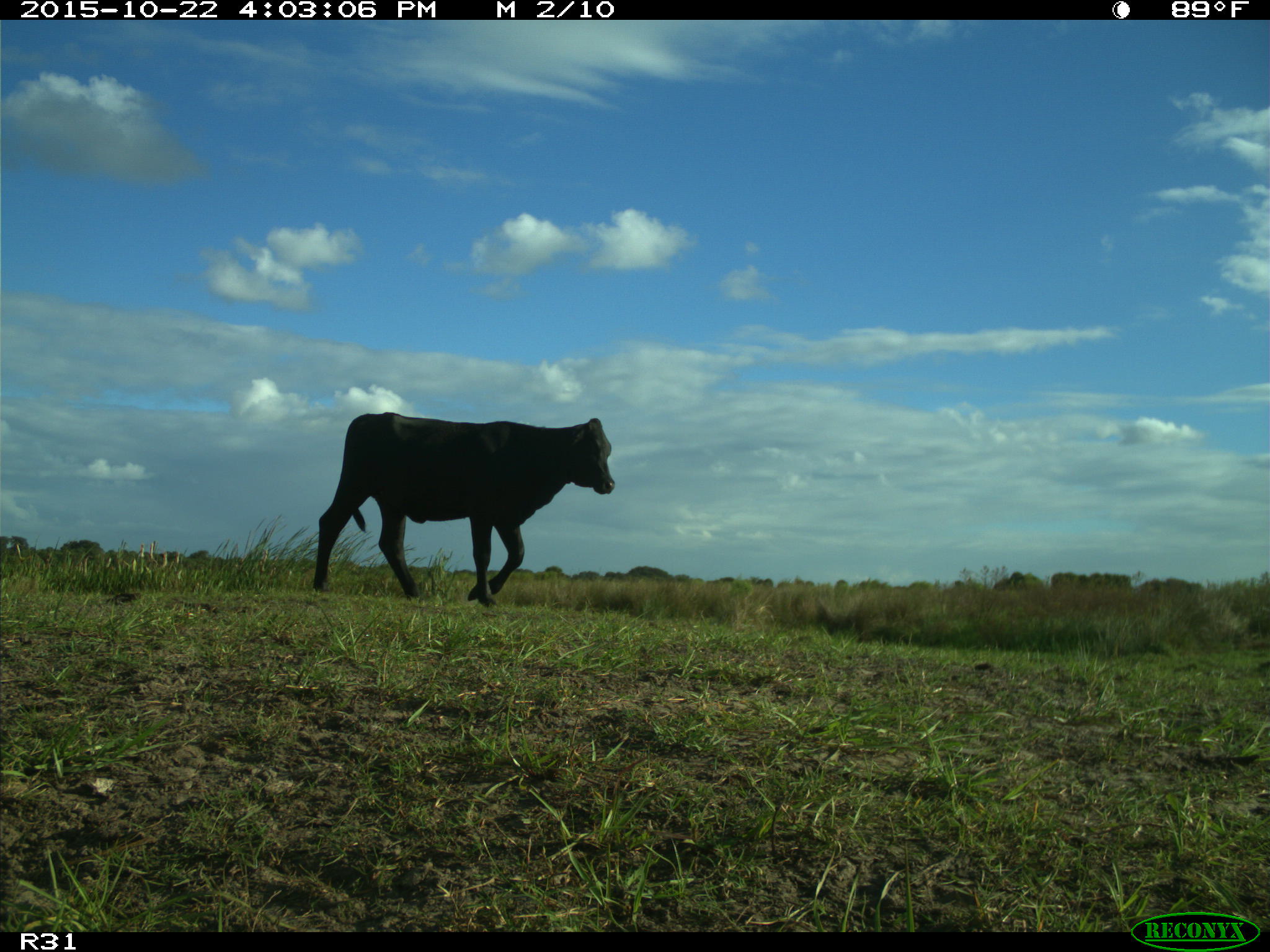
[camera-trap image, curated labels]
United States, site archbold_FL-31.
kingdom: Animalia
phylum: Chordata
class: Mammalia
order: Artiodactyla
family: Bovidae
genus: Bos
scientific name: Bos taurus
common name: domestic cow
Bos taurus (domestic cow).